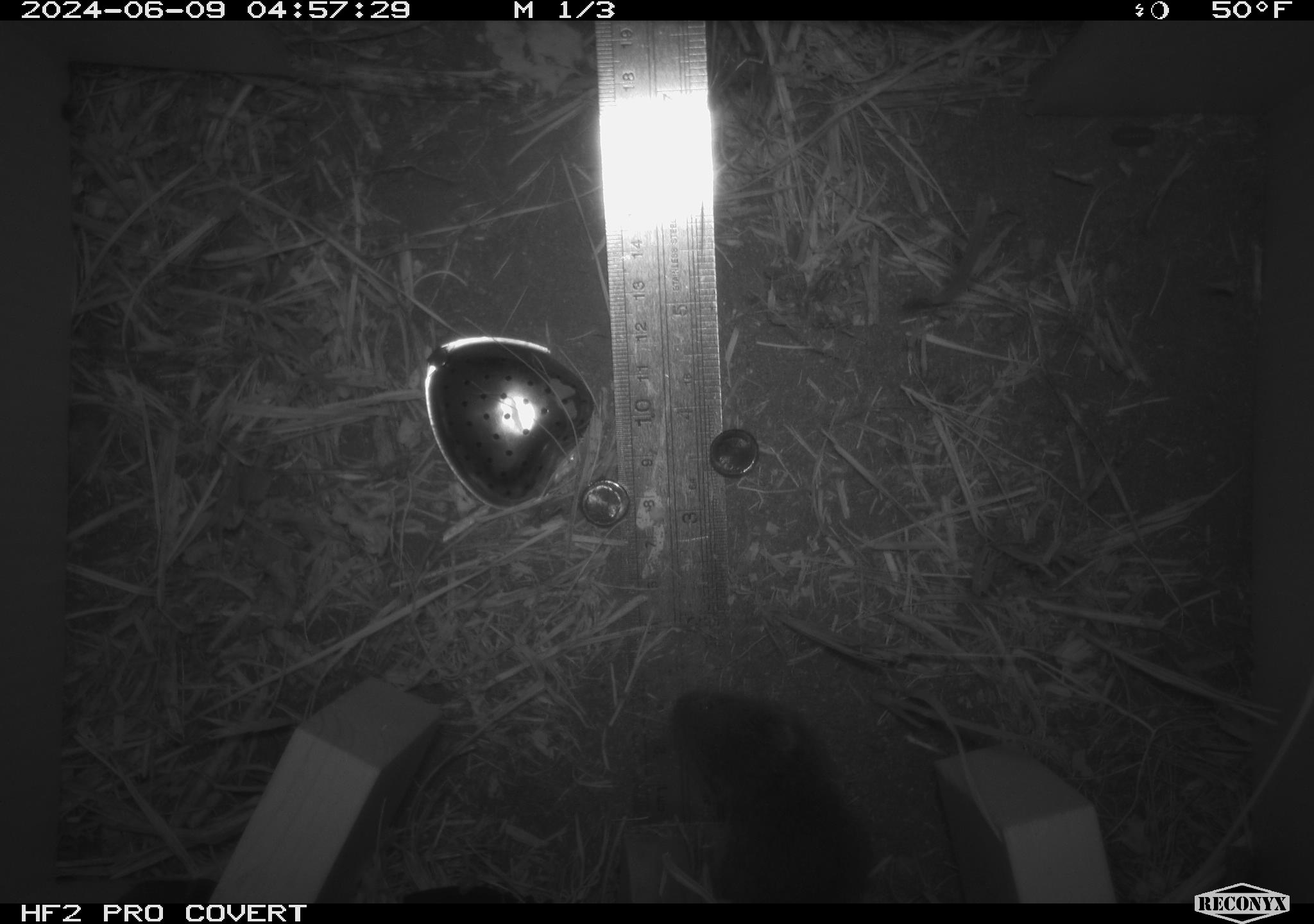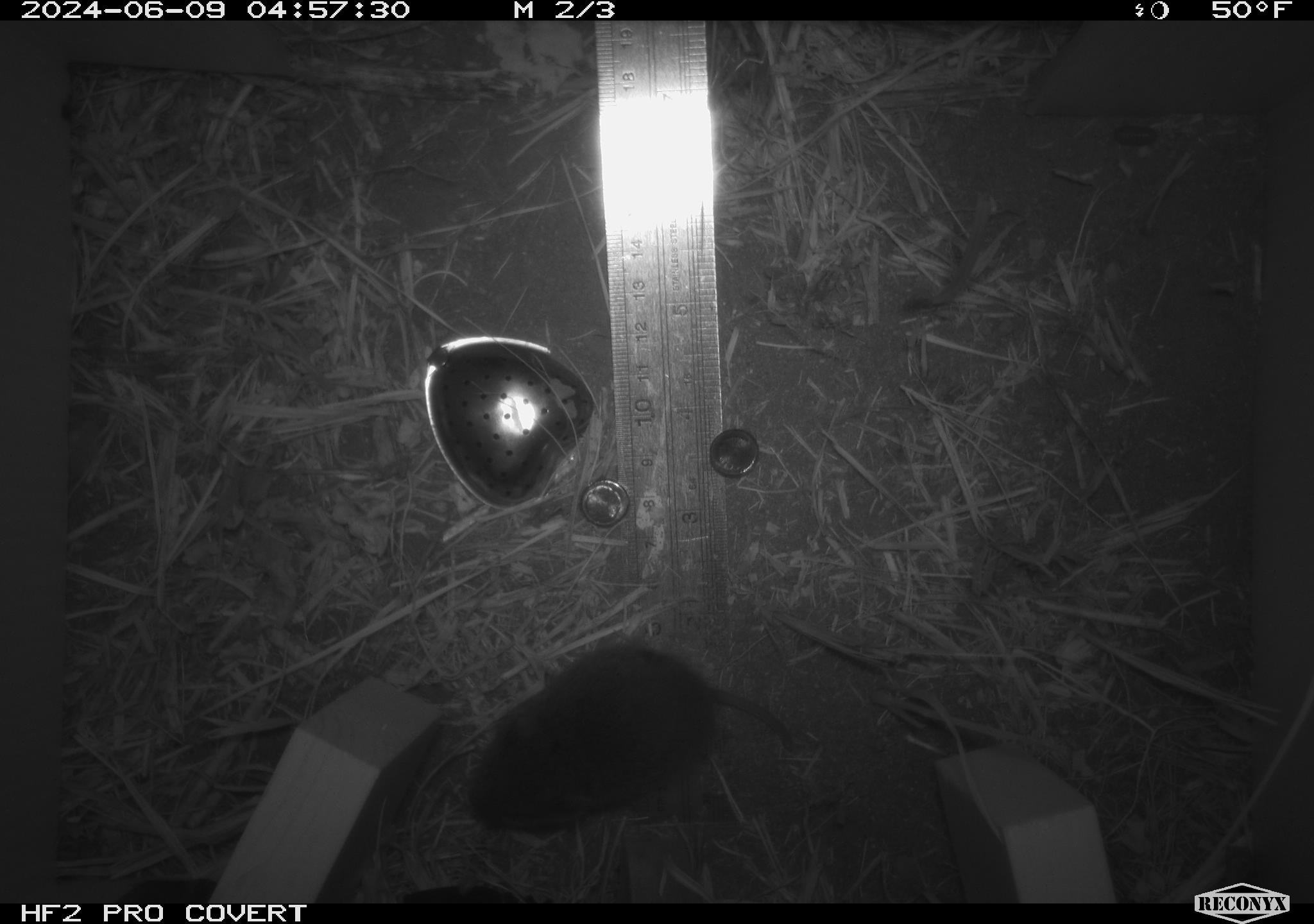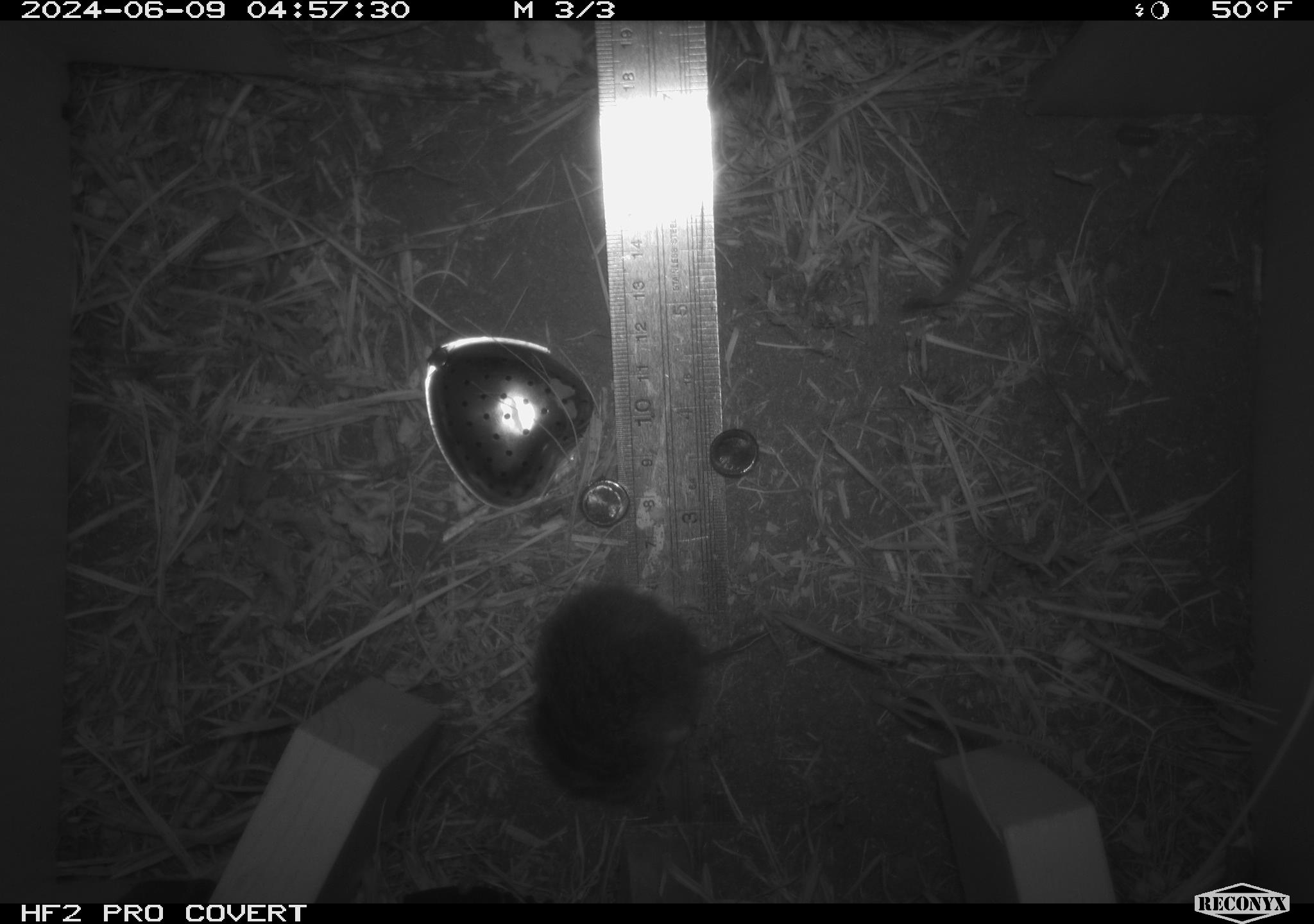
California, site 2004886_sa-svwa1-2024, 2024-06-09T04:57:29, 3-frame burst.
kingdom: Animalia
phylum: Chordata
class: Mammalia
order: Rodentia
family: Cricetidae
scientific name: Arvicolinae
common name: voles, lemmings, and muskrats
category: arvicolinae subfamily